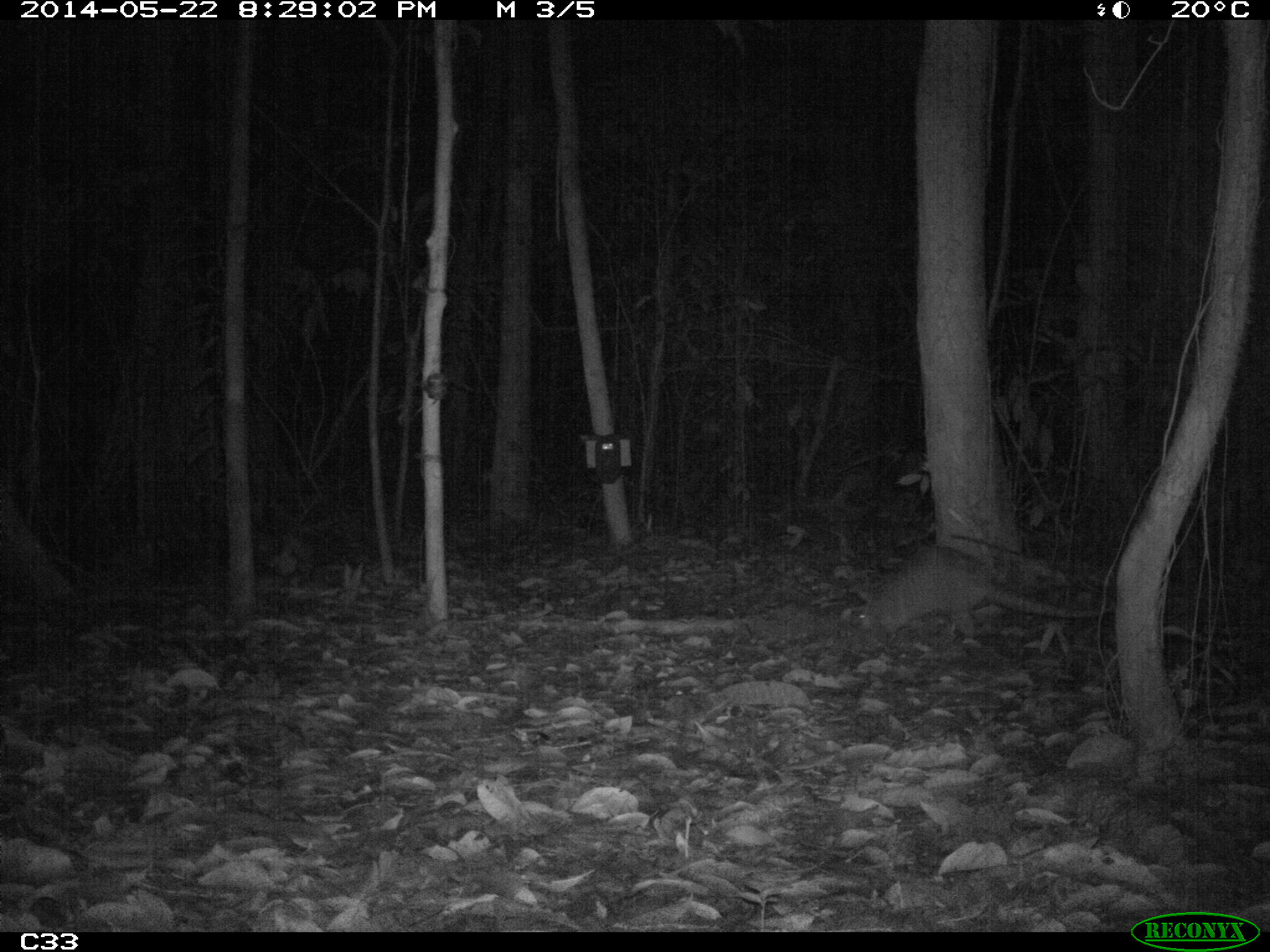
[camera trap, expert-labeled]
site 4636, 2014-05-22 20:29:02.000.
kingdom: Animalia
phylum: Chordata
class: Mammalia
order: Cingulata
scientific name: Cingulata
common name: armadillo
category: unknown armadillo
Unknown armadillo (armadillo) (Cingulata), count 1, age adult.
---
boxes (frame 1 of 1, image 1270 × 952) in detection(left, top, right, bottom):
unknown armadillo: detection(847, 547, 1105, 644)